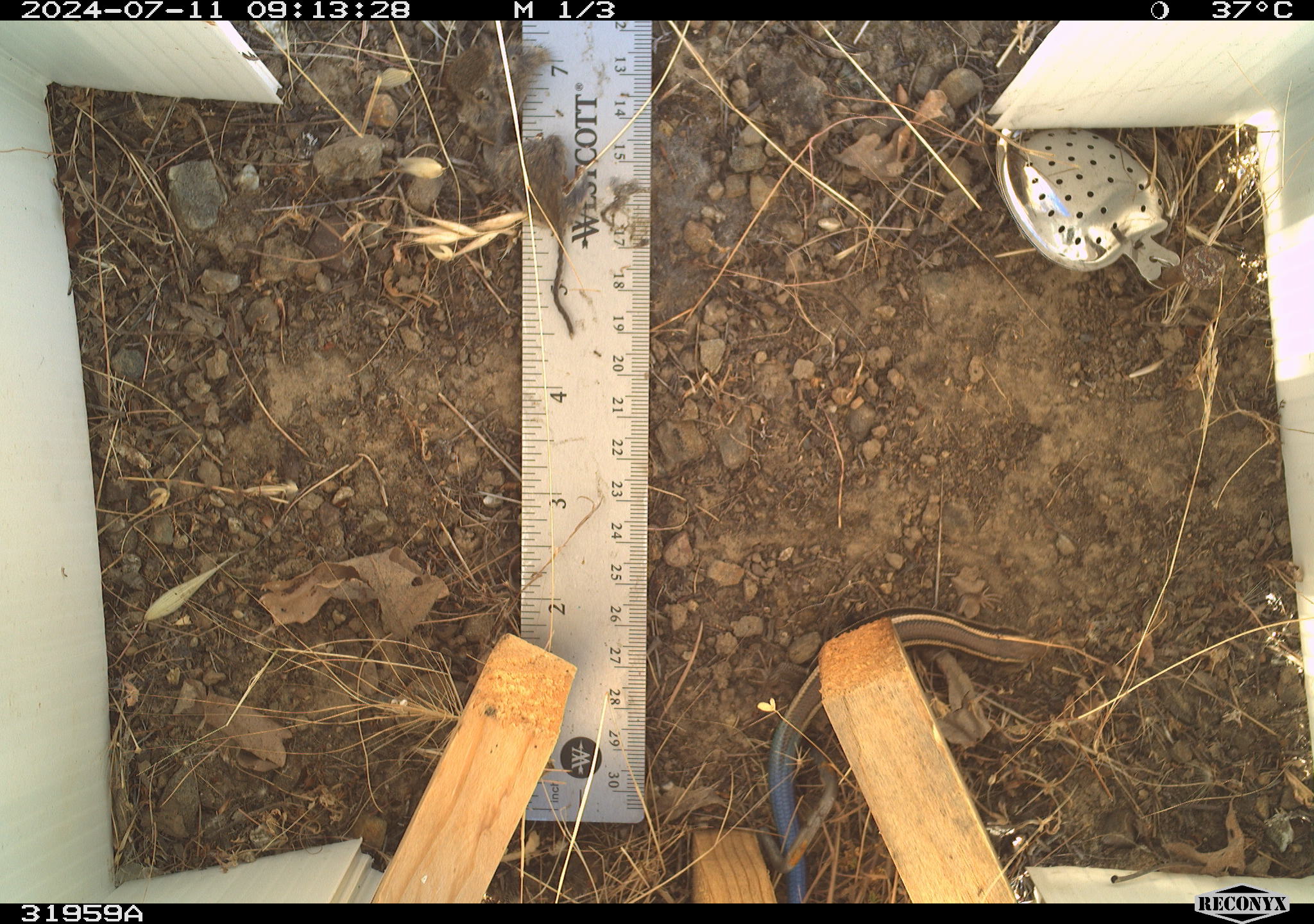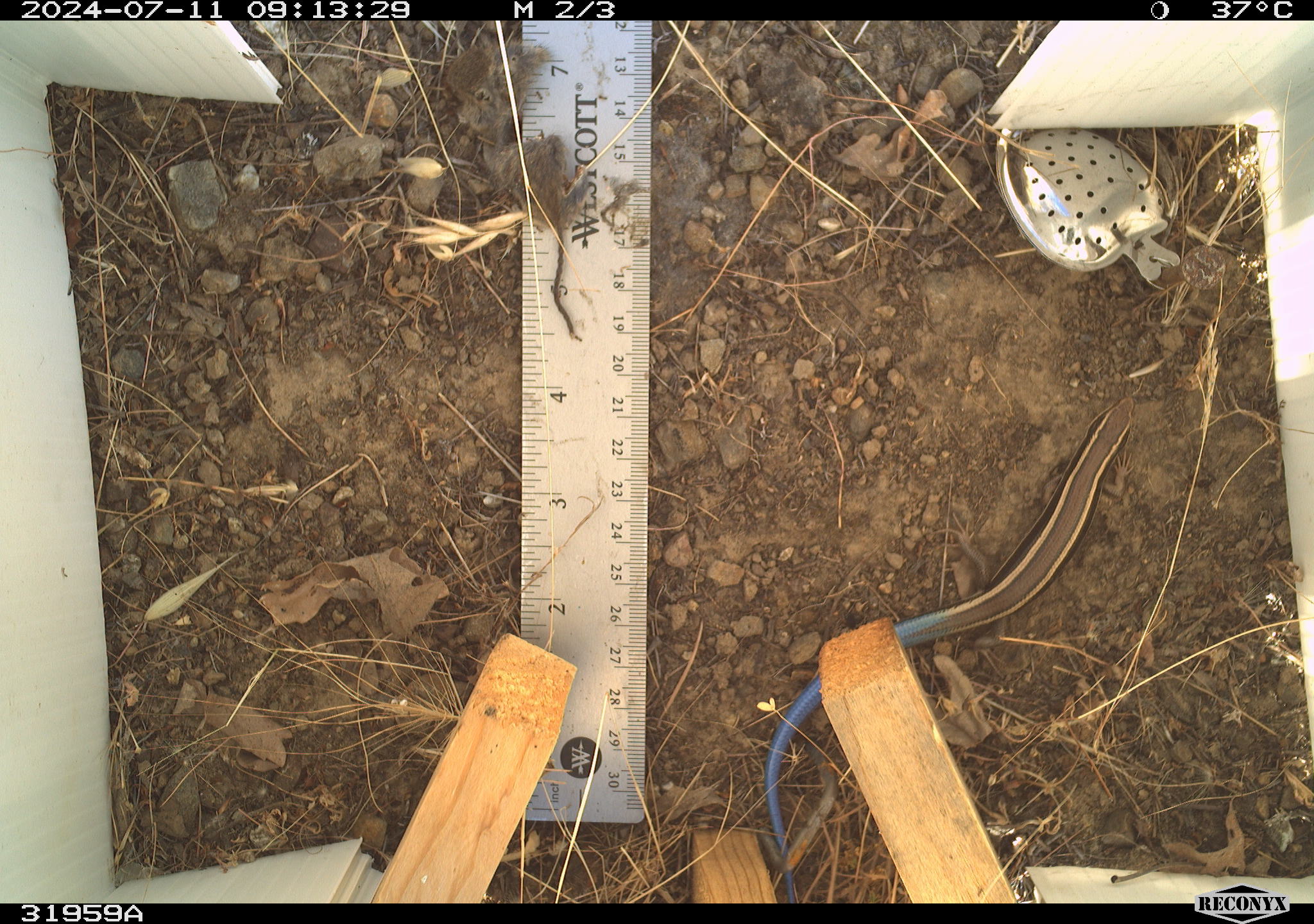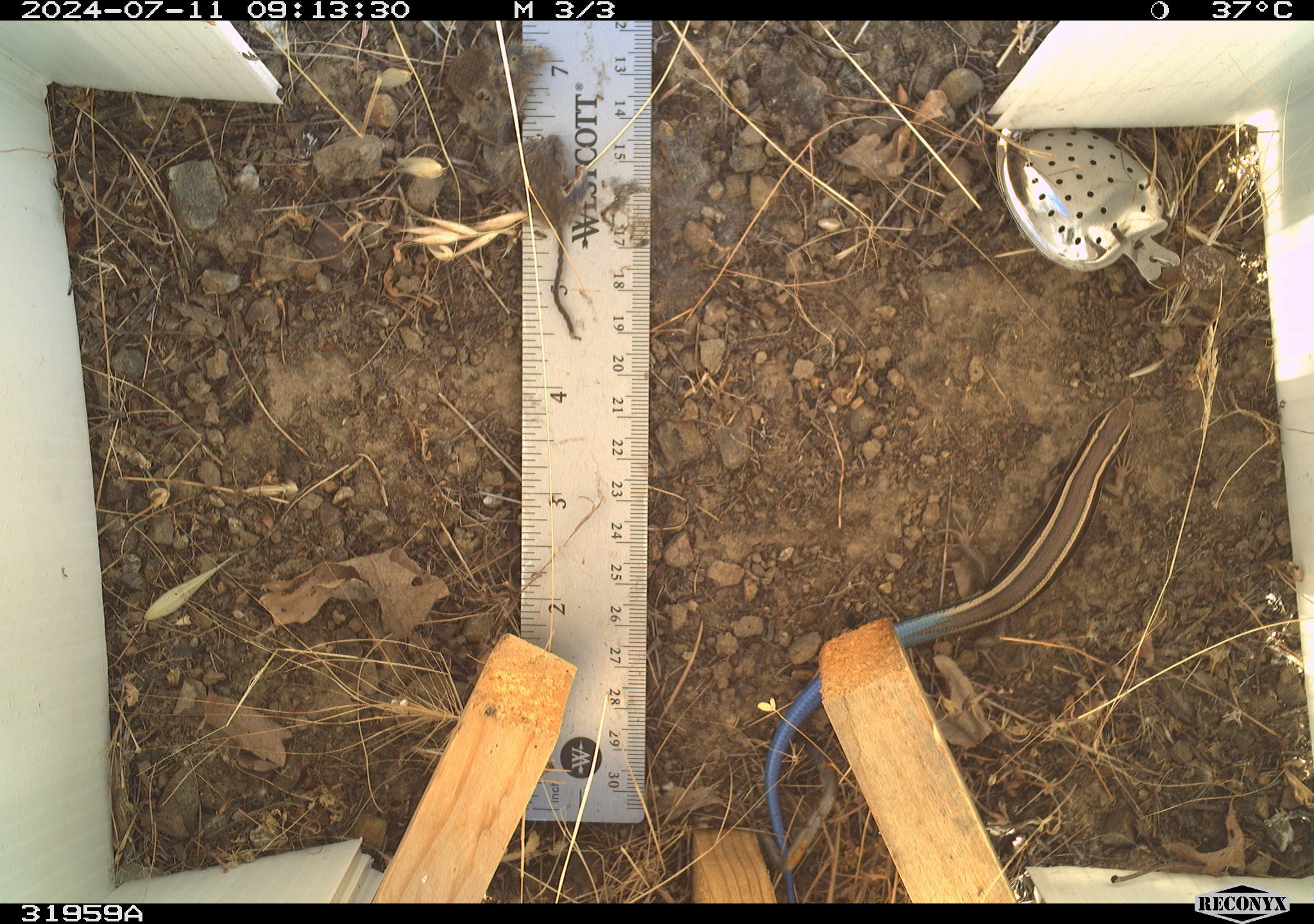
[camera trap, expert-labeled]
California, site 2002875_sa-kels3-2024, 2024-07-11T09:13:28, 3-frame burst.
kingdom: Animalia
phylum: Chordata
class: Reptilia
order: Squamata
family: Scincidae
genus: Plestiodon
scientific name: Plestiodon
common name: blue-tailed skinks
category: plestiodon species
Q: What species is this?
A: Plestiodon species (blue-tailed skinks) (Plestiodon).